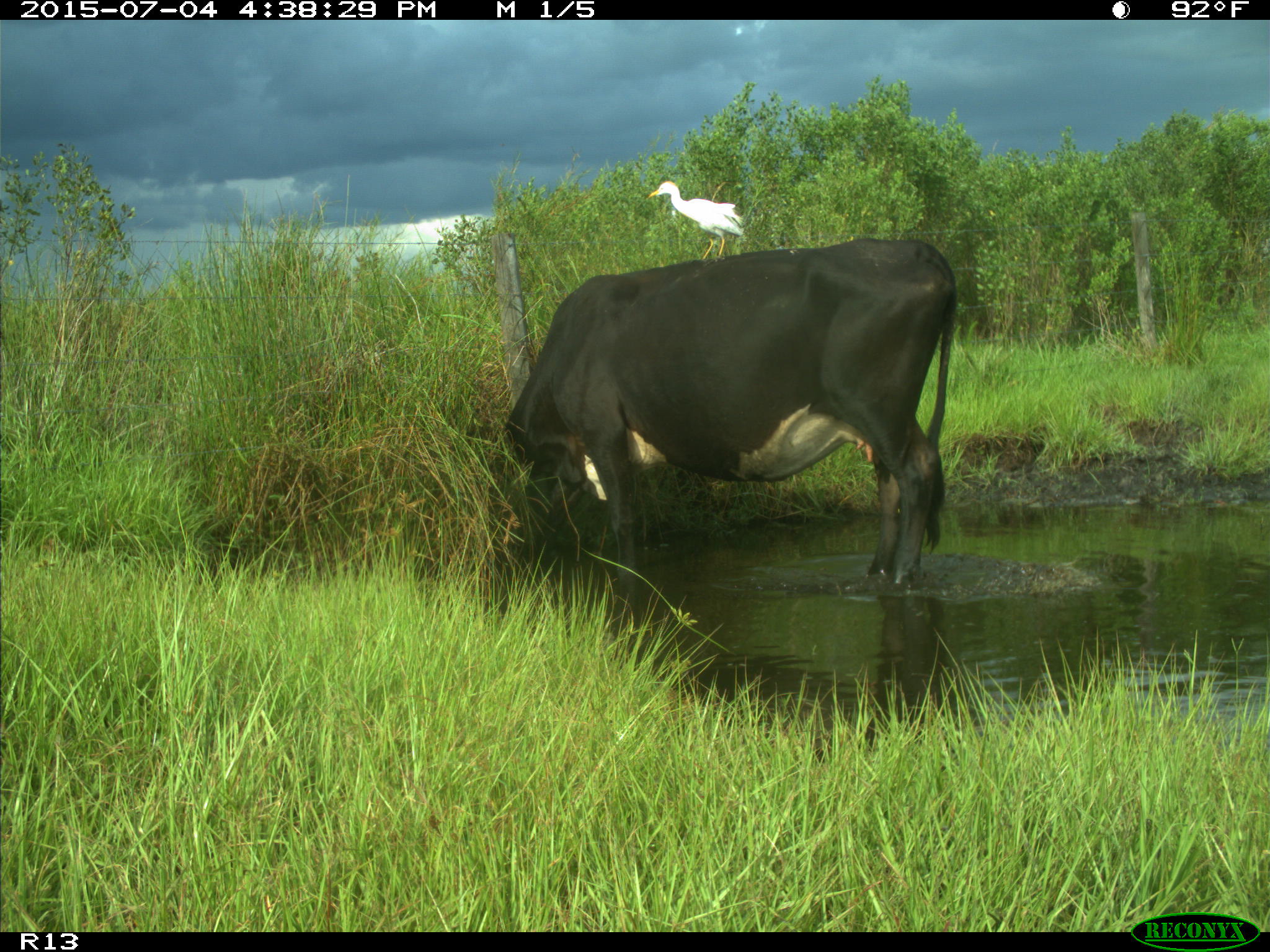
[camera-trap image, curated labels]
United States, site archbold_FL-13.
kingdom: Animalia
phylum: Chordata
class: Mammalia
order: Artiodactyla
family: Bovidae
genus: Bos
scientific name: Bos taurus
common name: domestic cow